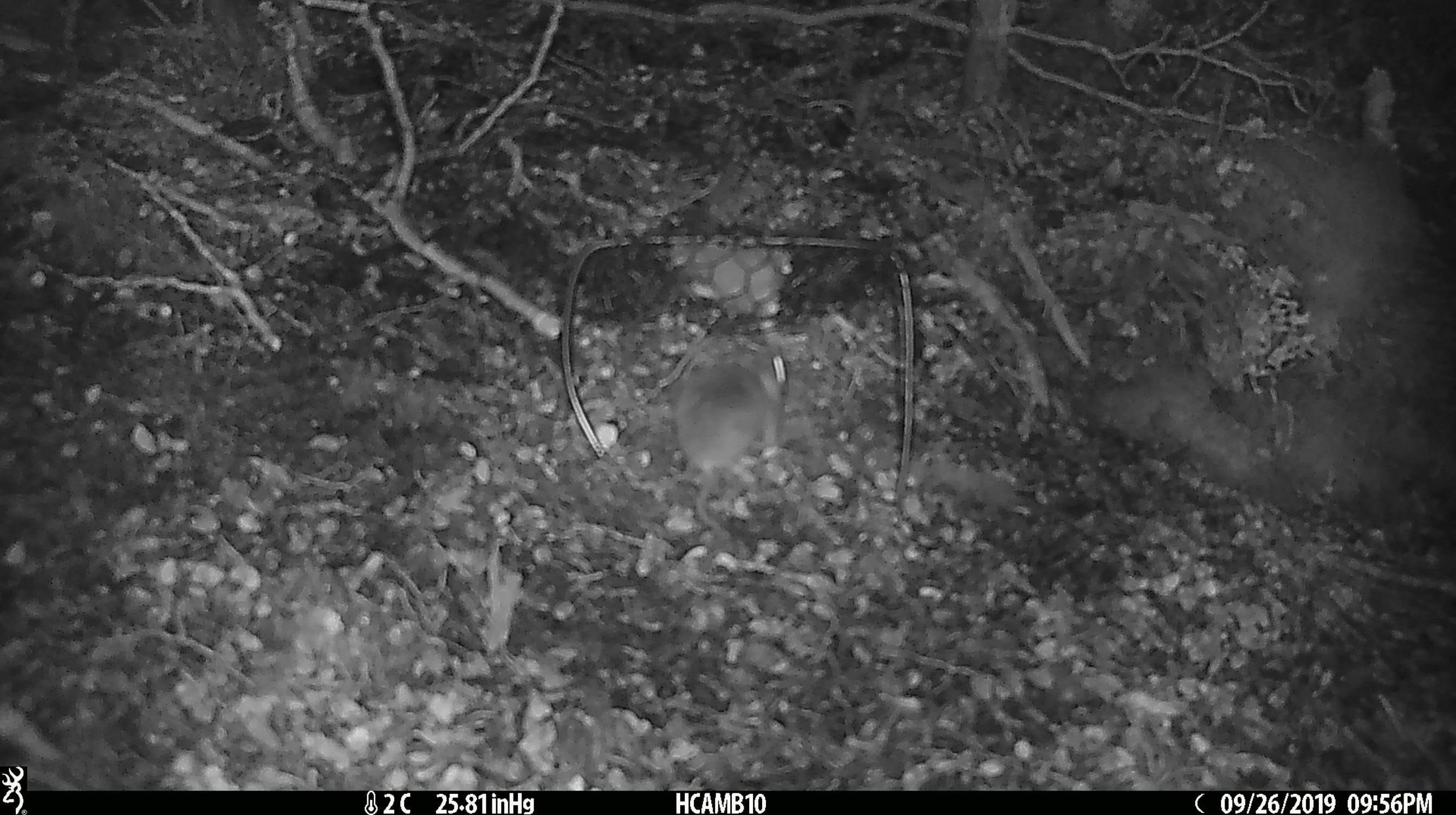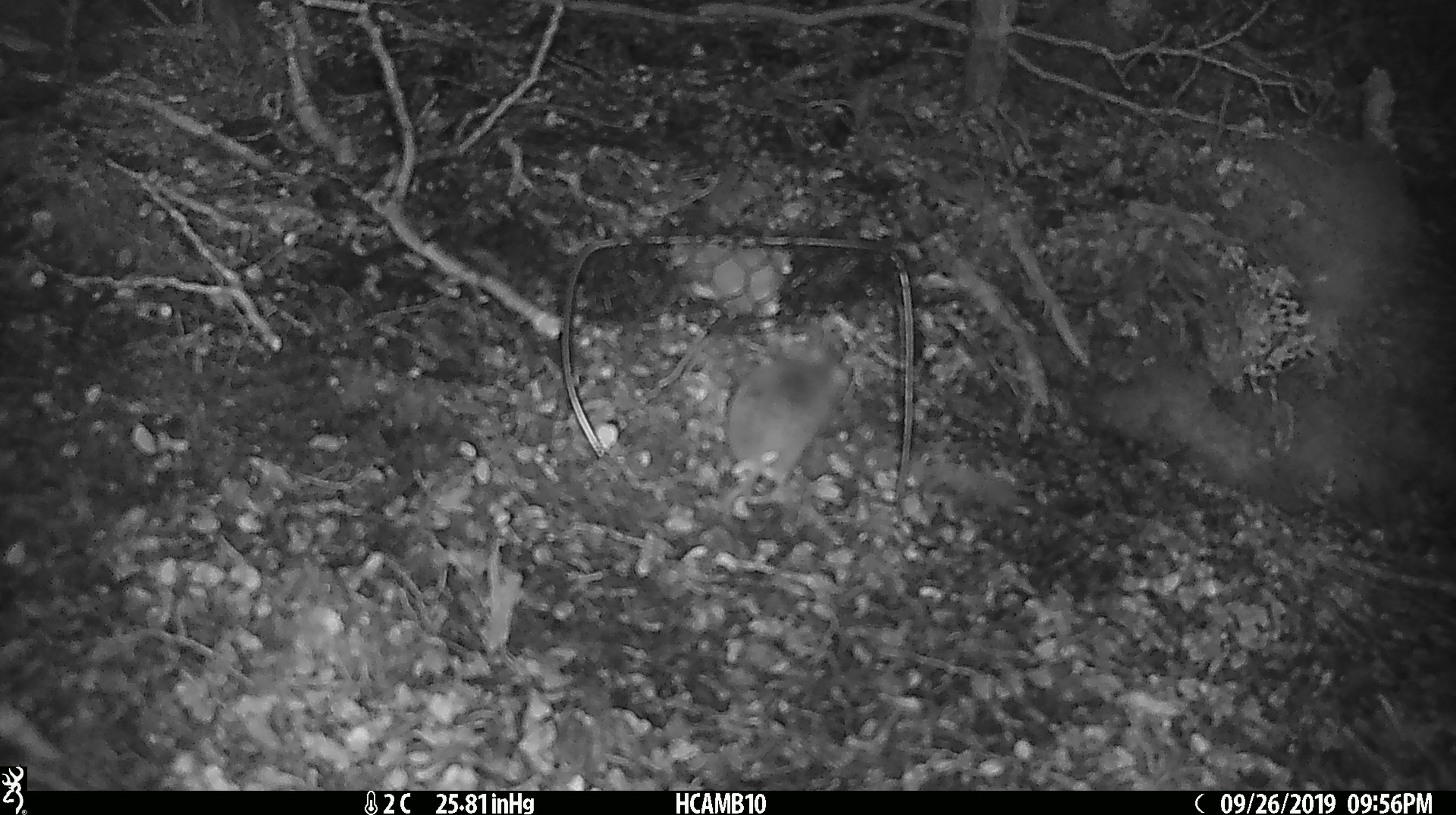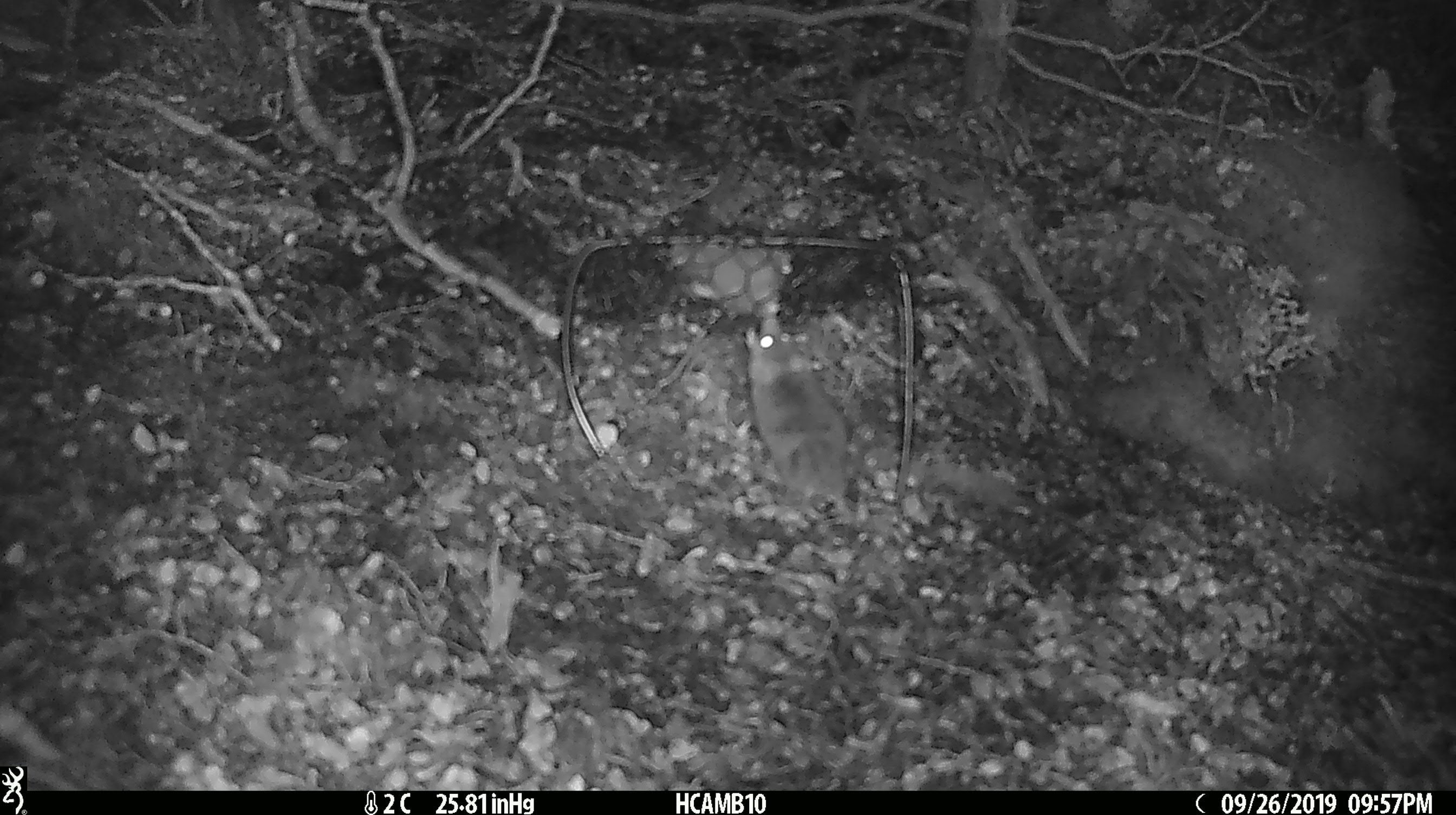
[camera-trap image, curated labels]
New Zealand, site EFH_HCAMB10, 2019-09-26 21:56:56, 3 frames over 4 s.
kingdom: Animalia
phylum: Chordata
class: Mammalia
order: Rodentia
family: Muridae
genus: Mus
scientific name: Mus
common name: mouse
Mouse (Mus).